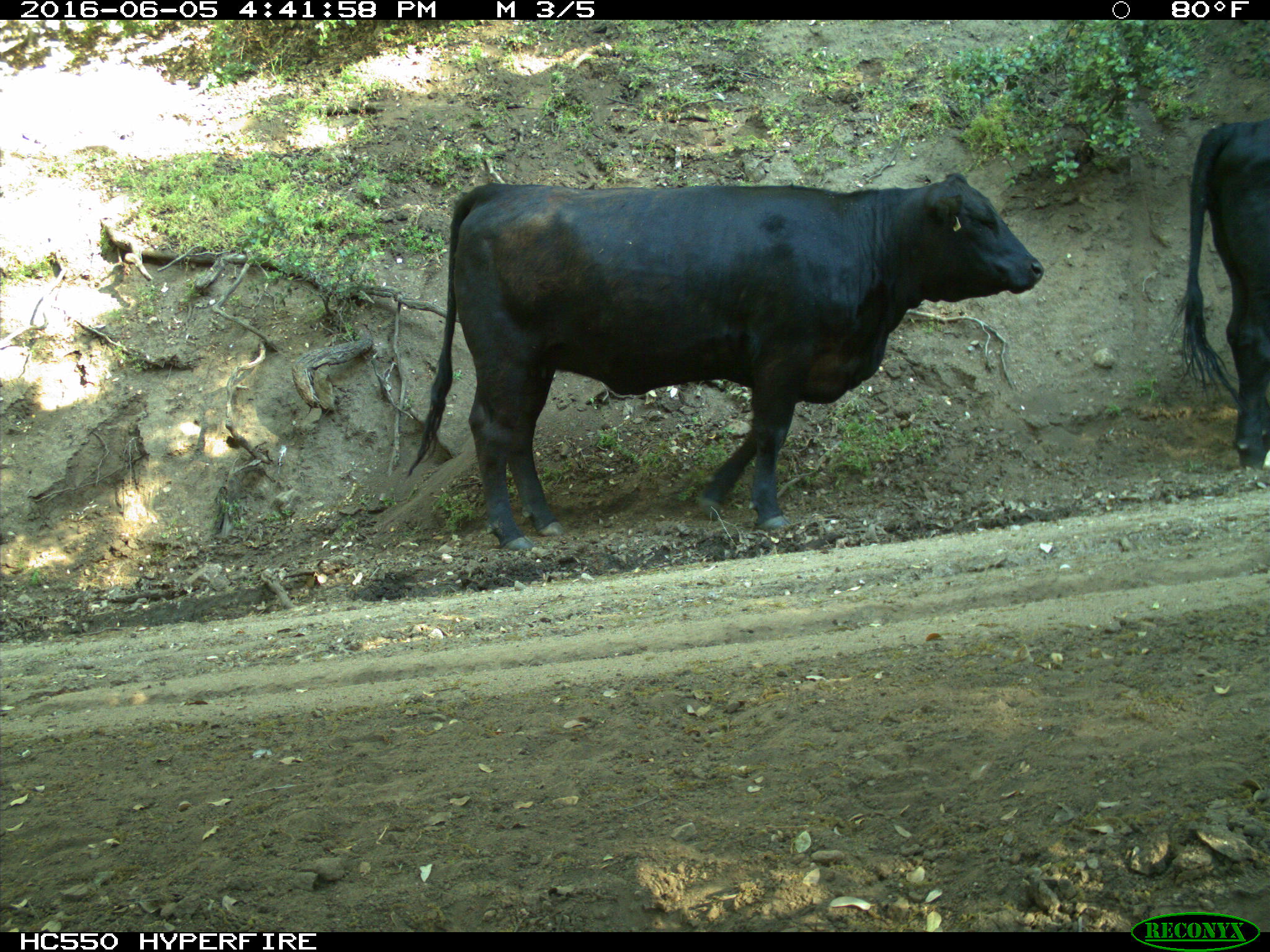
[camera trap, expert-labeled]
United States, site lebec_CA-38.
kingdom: Animalia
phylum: Chordata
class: Mammalia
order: Artiodactyla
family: Bovidae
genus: Bos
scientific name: Bos taurus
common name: domestic cow